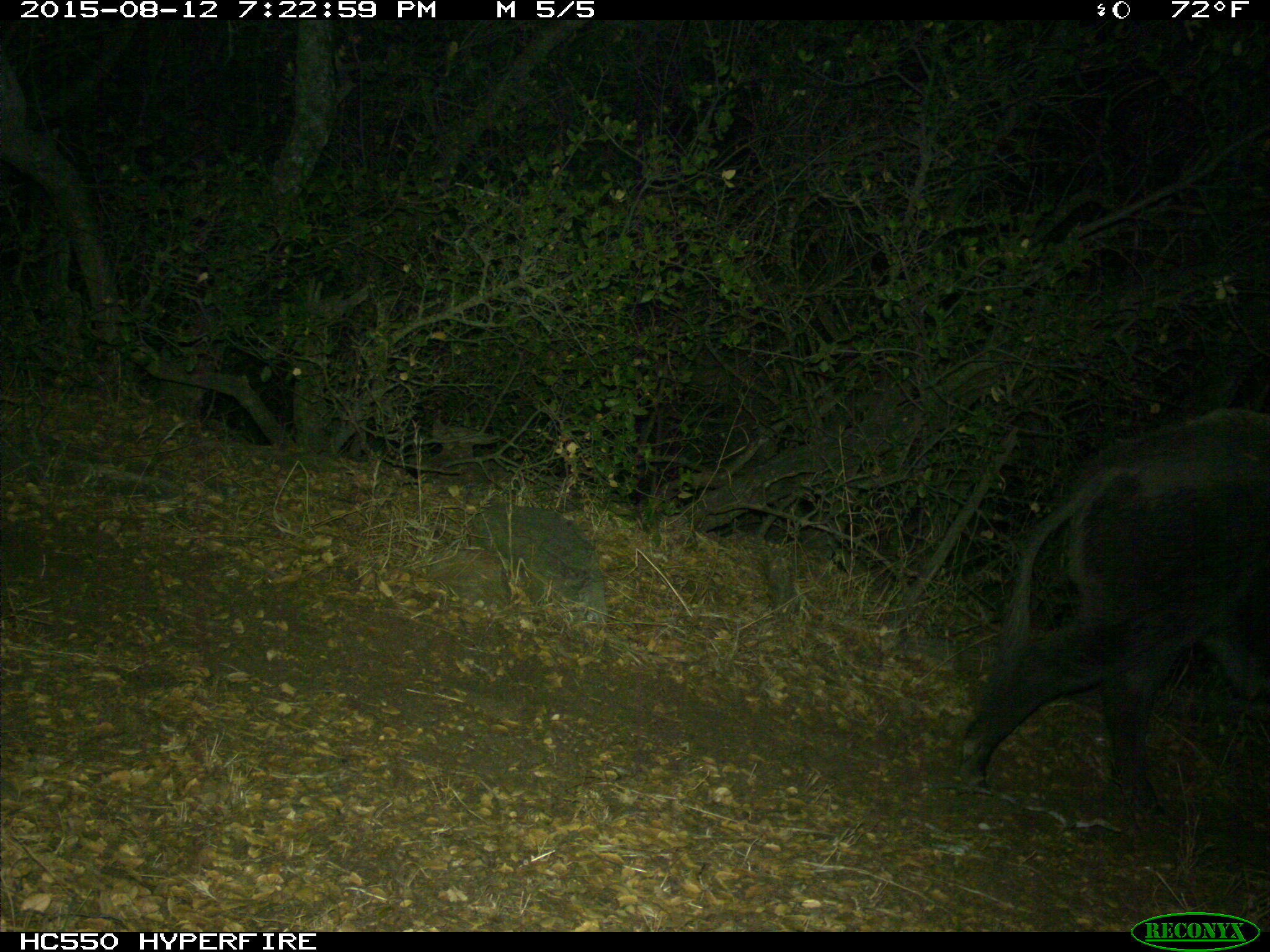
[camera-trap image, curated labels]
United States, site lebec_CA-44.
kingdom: Animalia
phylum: Chordata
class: Mammalia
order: Artiodactyla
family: Suidae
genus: Sus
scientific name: Sus scrofa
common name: wild boar